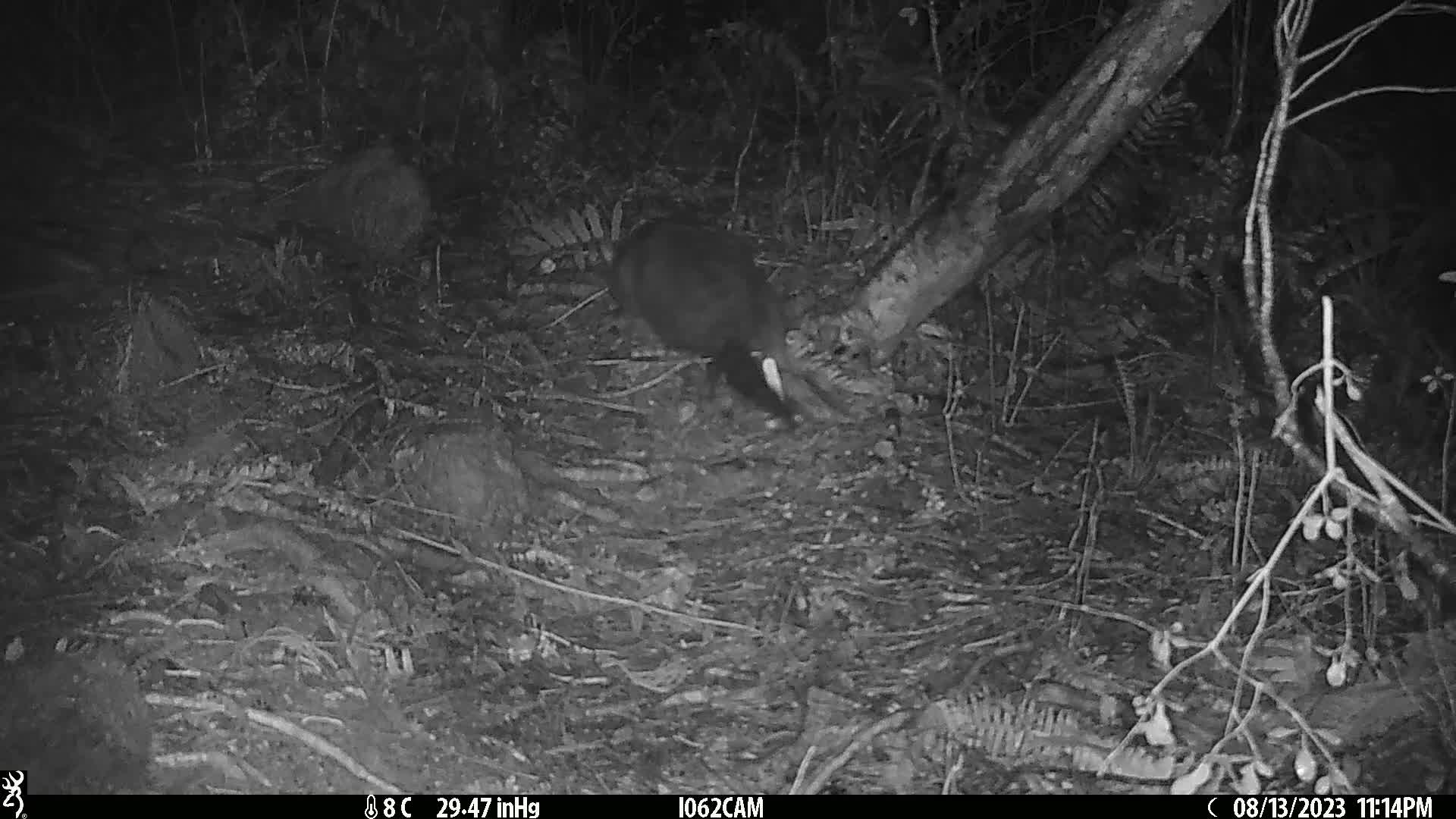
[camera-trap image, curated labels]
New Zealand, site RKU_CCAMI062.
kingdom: Animalia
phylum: Chordata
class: Mammalia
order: Diprotodontia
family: Phalangeridae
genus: Trichosurus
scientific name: Trichosurus vulpecula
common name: common brushtail possum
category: possum